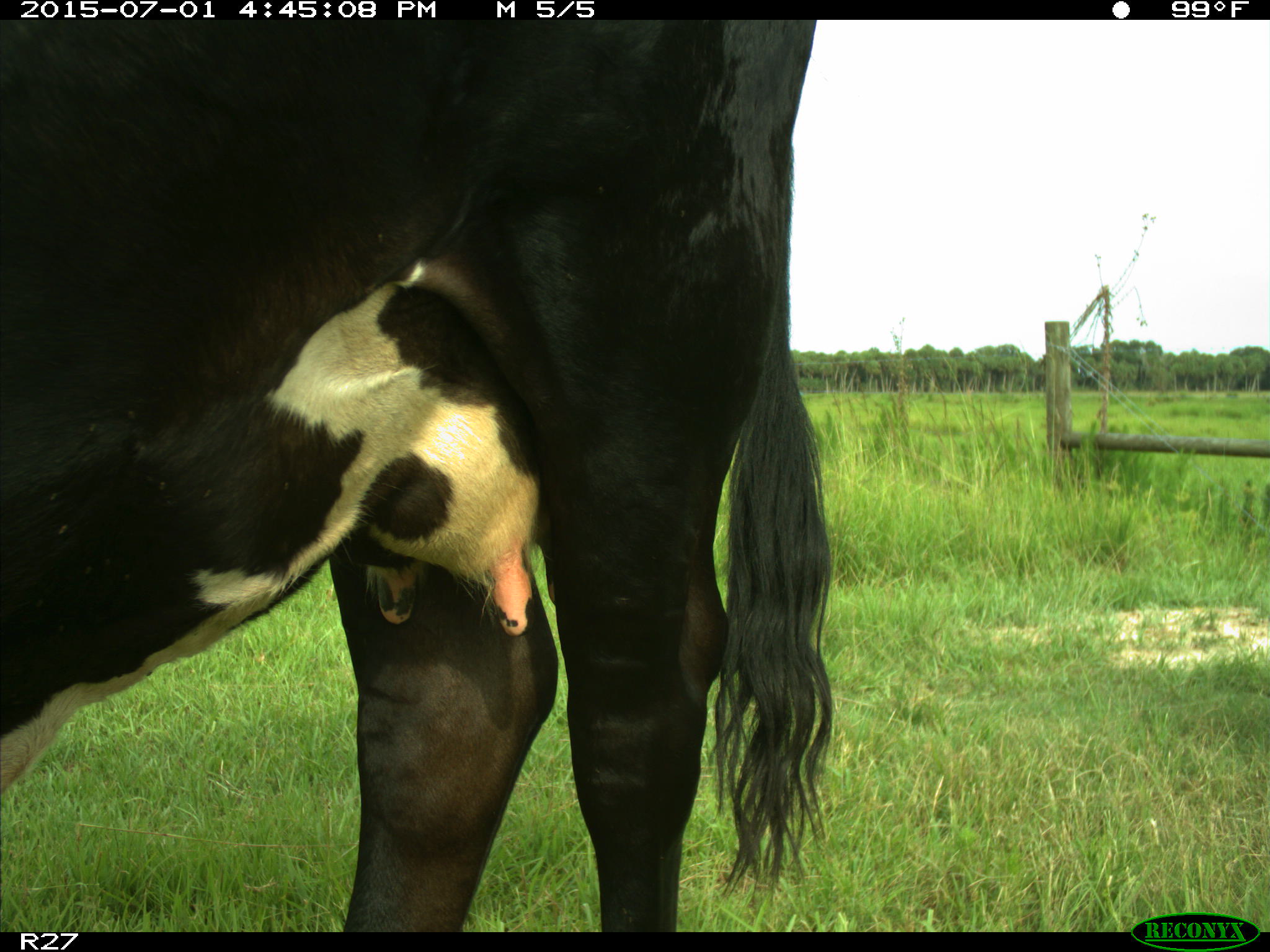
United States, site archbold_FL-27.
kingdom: Animalia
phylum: Chordata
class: Mammalia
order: Artiodactyla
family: Bovidae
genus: Bos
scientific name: Bos taurus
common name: domestic cow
Bos taurus (domestic cow).